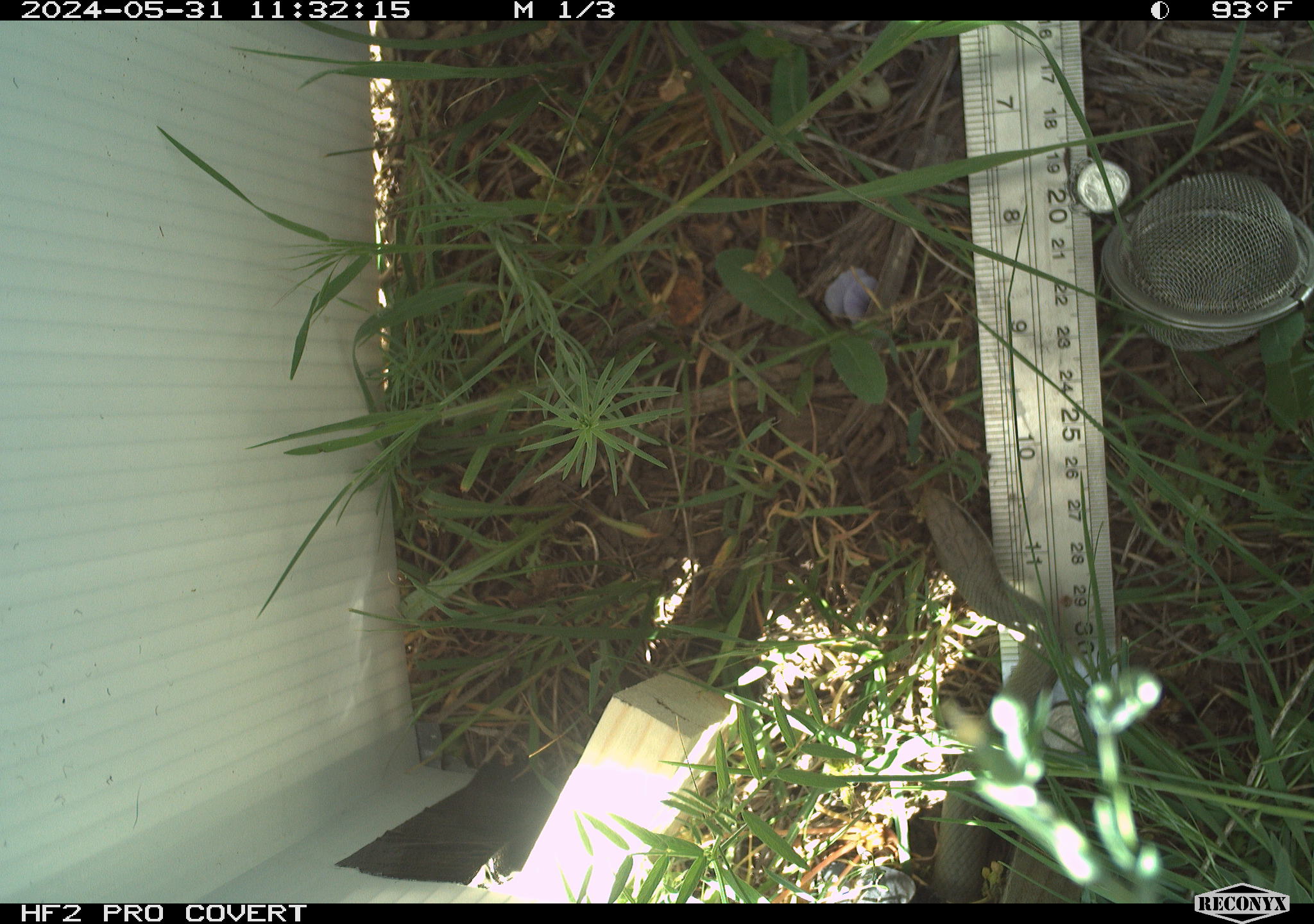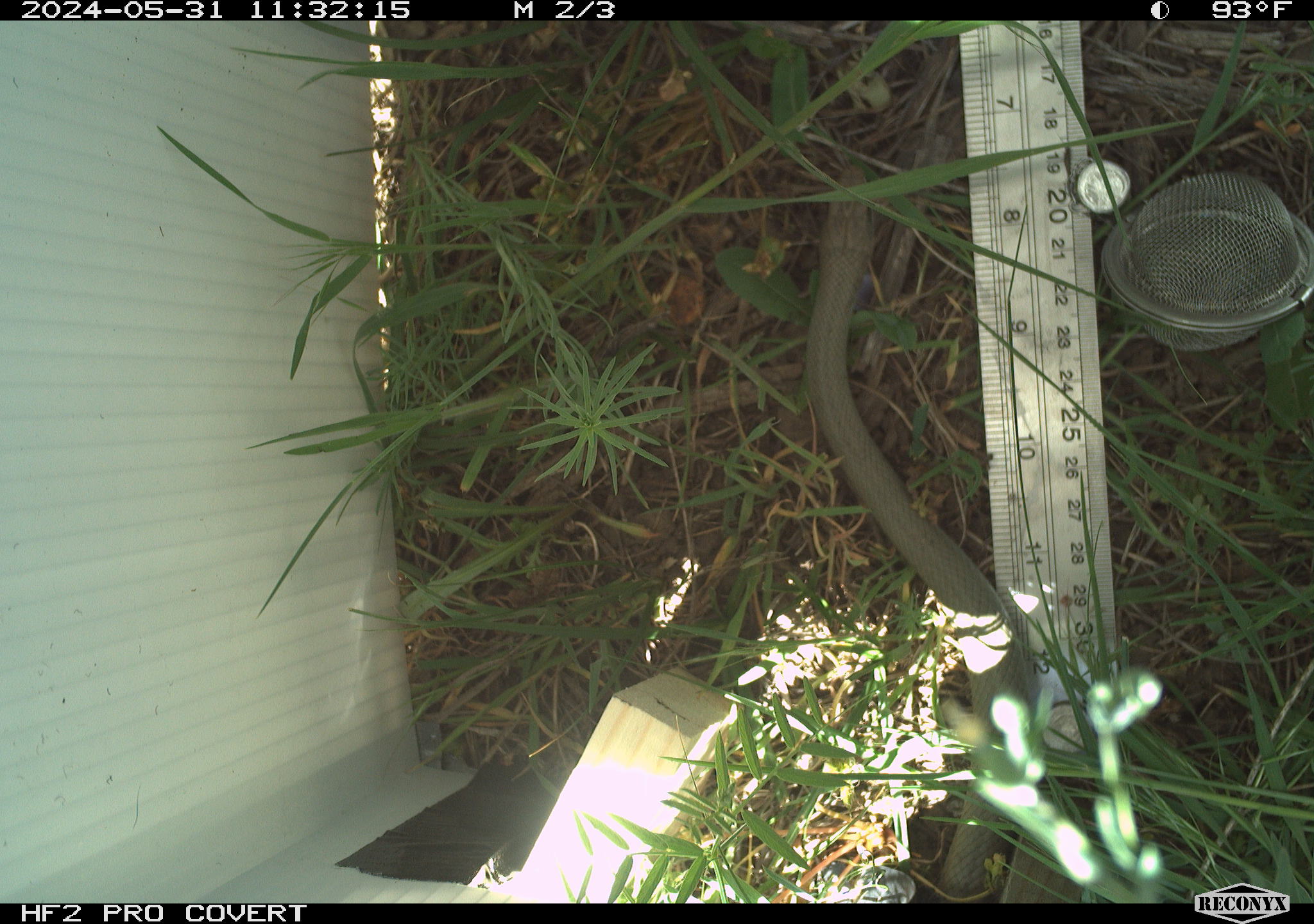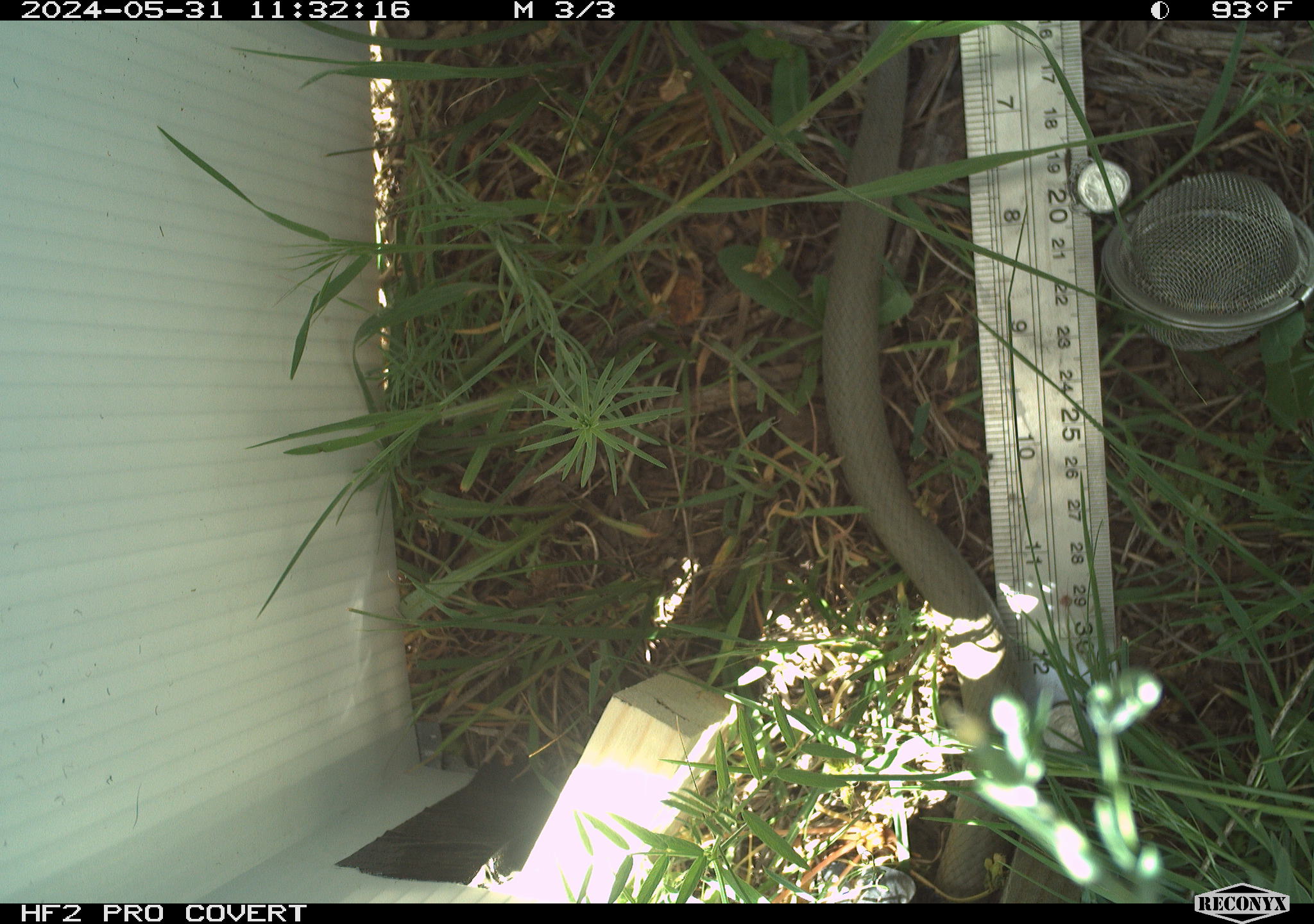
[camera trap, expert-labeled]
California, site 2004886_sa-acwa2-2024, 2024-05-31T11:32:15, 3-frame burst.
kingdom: Animalia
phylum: Chordata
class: Reptilia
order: Squamata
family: Colubridae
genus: Coluber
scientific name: Coluber constrictor mormon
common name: western yellow-bellied racer